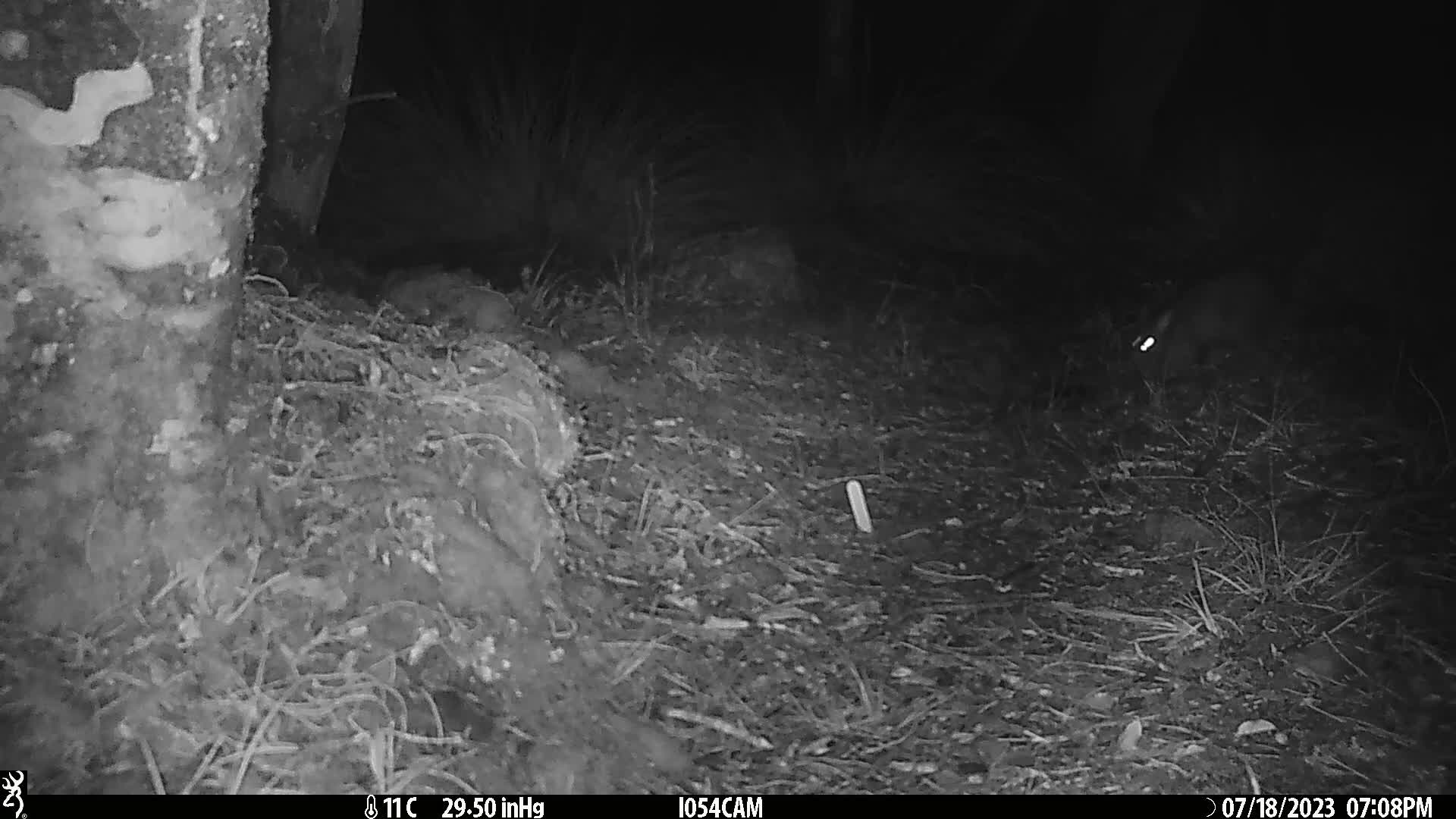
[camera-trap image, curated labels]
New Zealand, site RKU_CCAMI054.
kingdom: Animalia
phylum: Chordata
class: Mammalia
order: Diprotodontia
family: Phalangeridae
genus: Trichosurus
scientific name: Trichosurus vulpecula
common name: common brushtail possum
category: possum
Possum (common brushtail possum) (Trichosurus vulpecula).